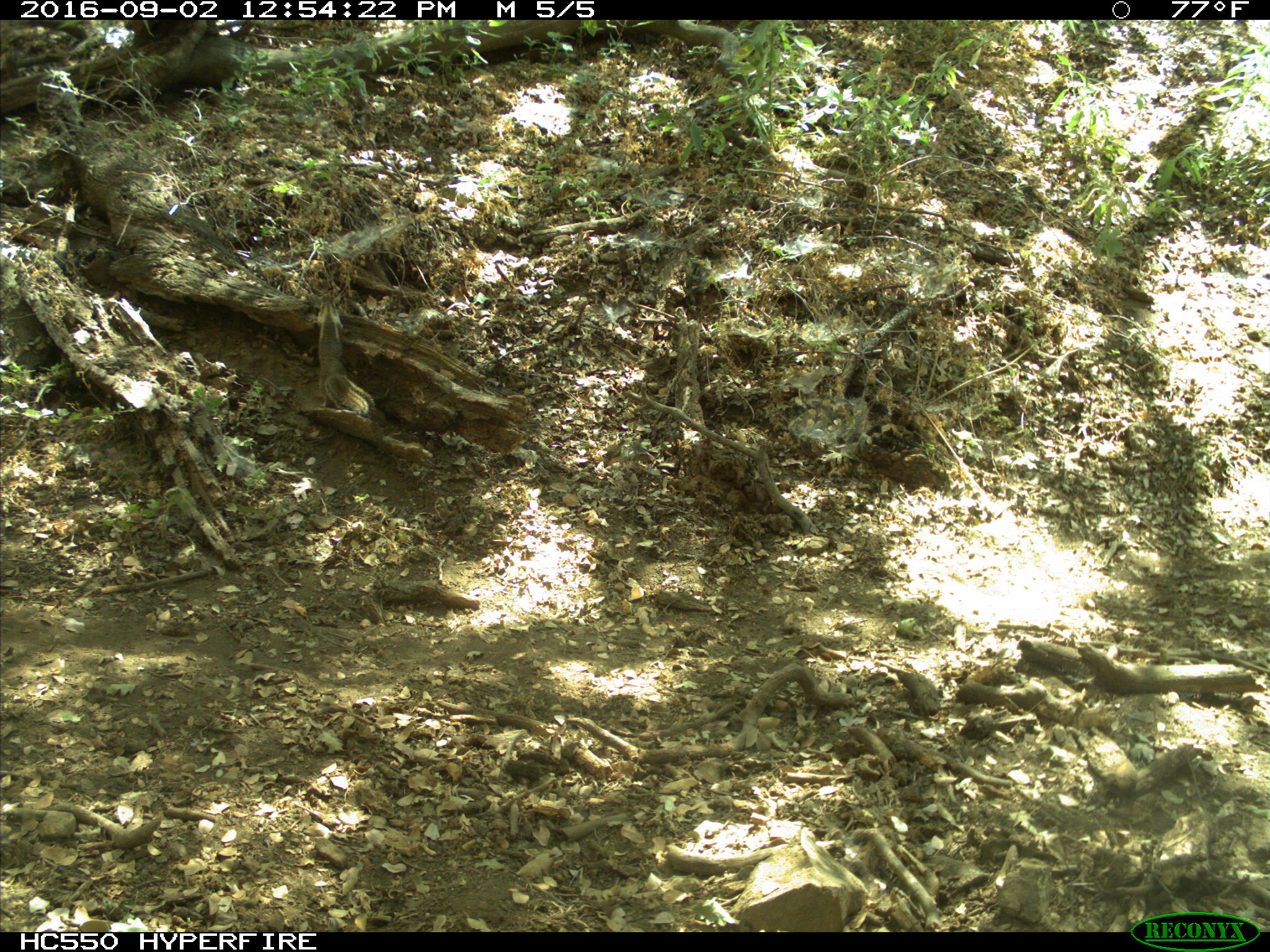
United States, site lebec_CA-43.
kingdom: Animalia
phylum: Chordata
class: Mammalia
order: Rodentia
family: Sciuridae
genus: Otospermophilus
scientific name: Otospermophilus beecheyi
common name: california ground squirrel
Otospermophilus beecheyi (california ground squirrel).